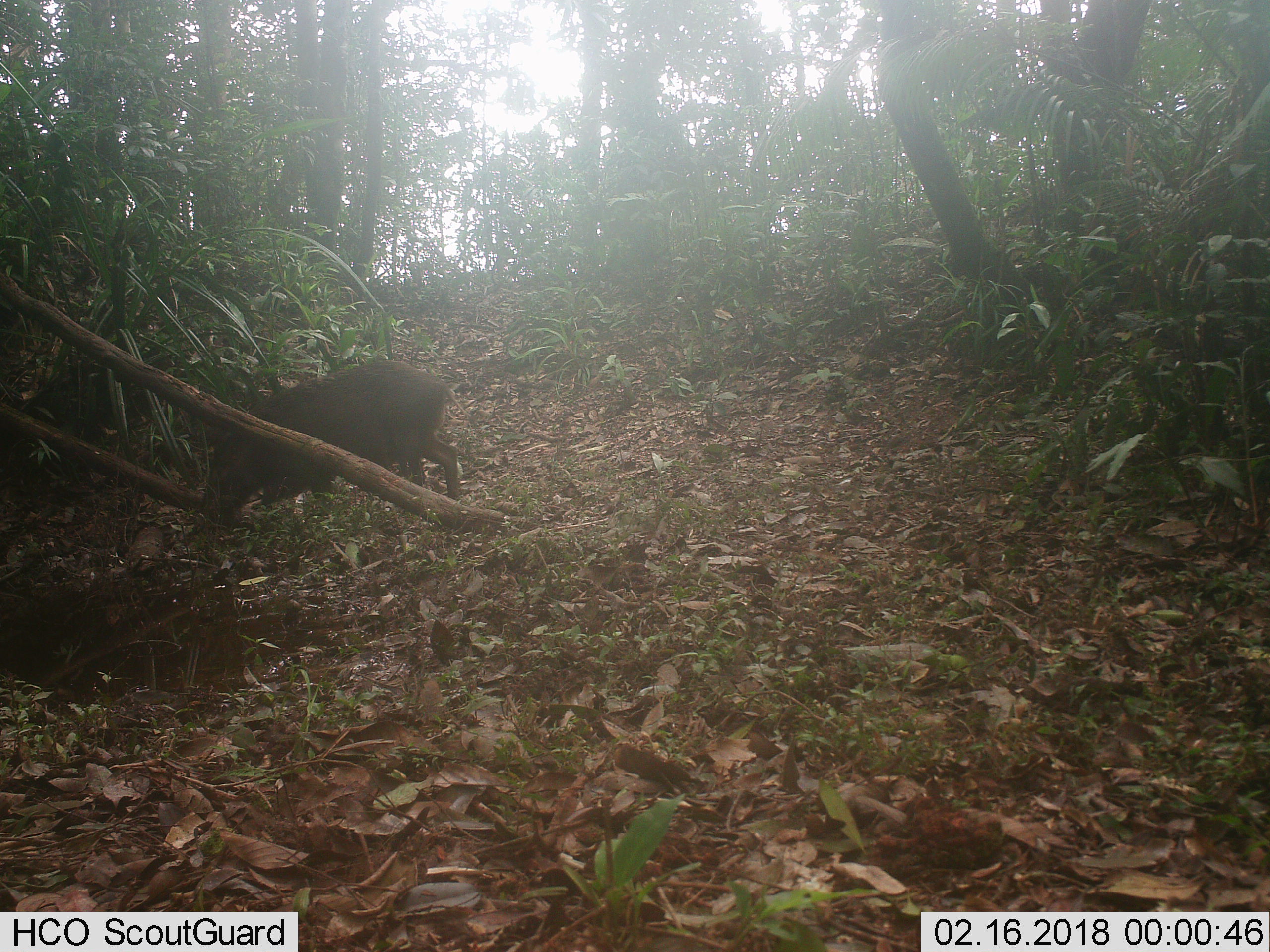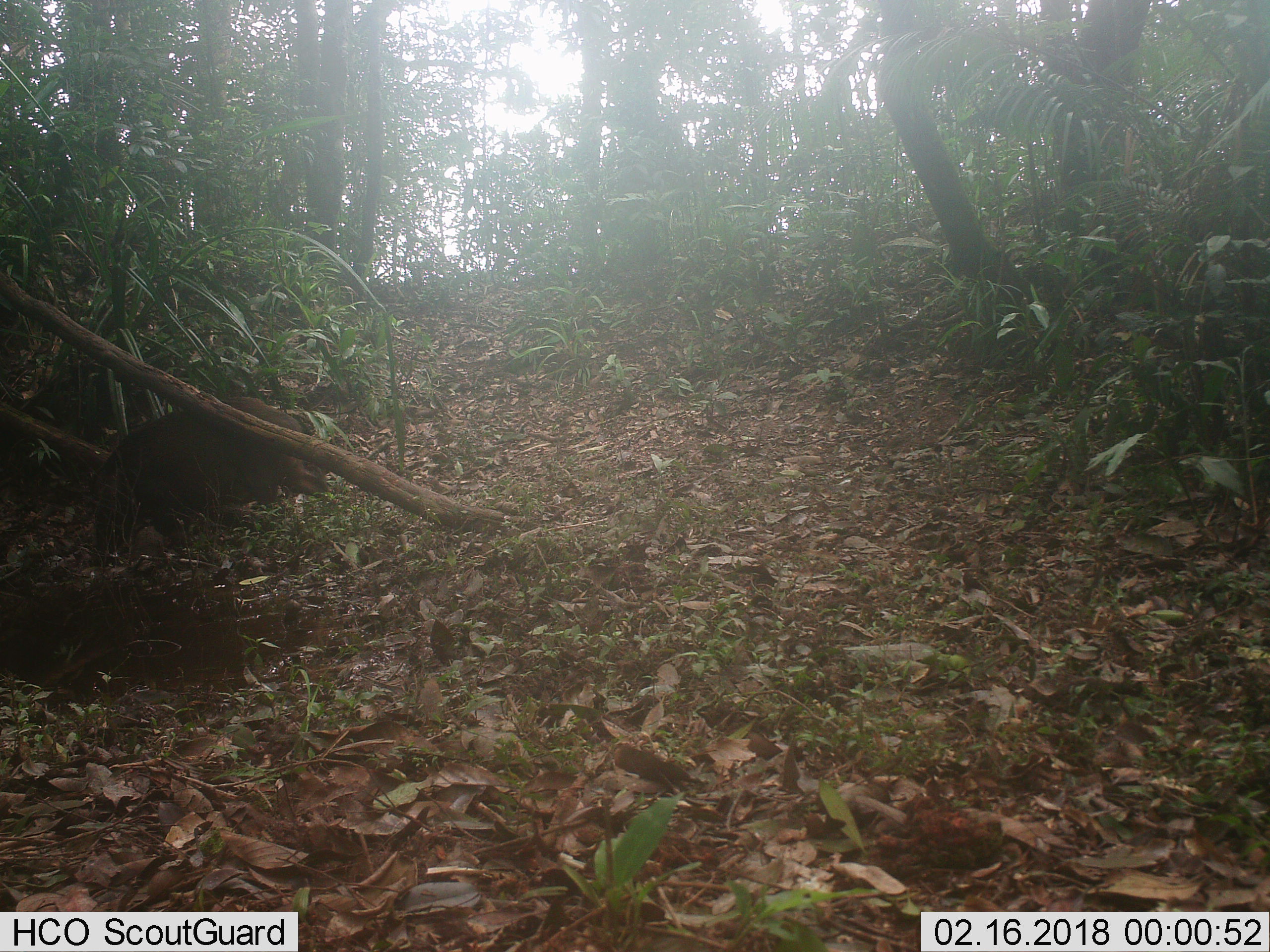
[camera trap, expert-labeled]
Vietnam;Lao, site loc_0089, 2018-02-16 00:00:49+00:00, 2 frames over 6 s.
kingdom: Animalia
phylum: Chordata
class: Mammalia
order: Artiodactyla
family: Suidae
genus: Sus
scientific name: Sus scrofa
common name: eurasian wild pig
Eurasian wild pig (Sus scrofa). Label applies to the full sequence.